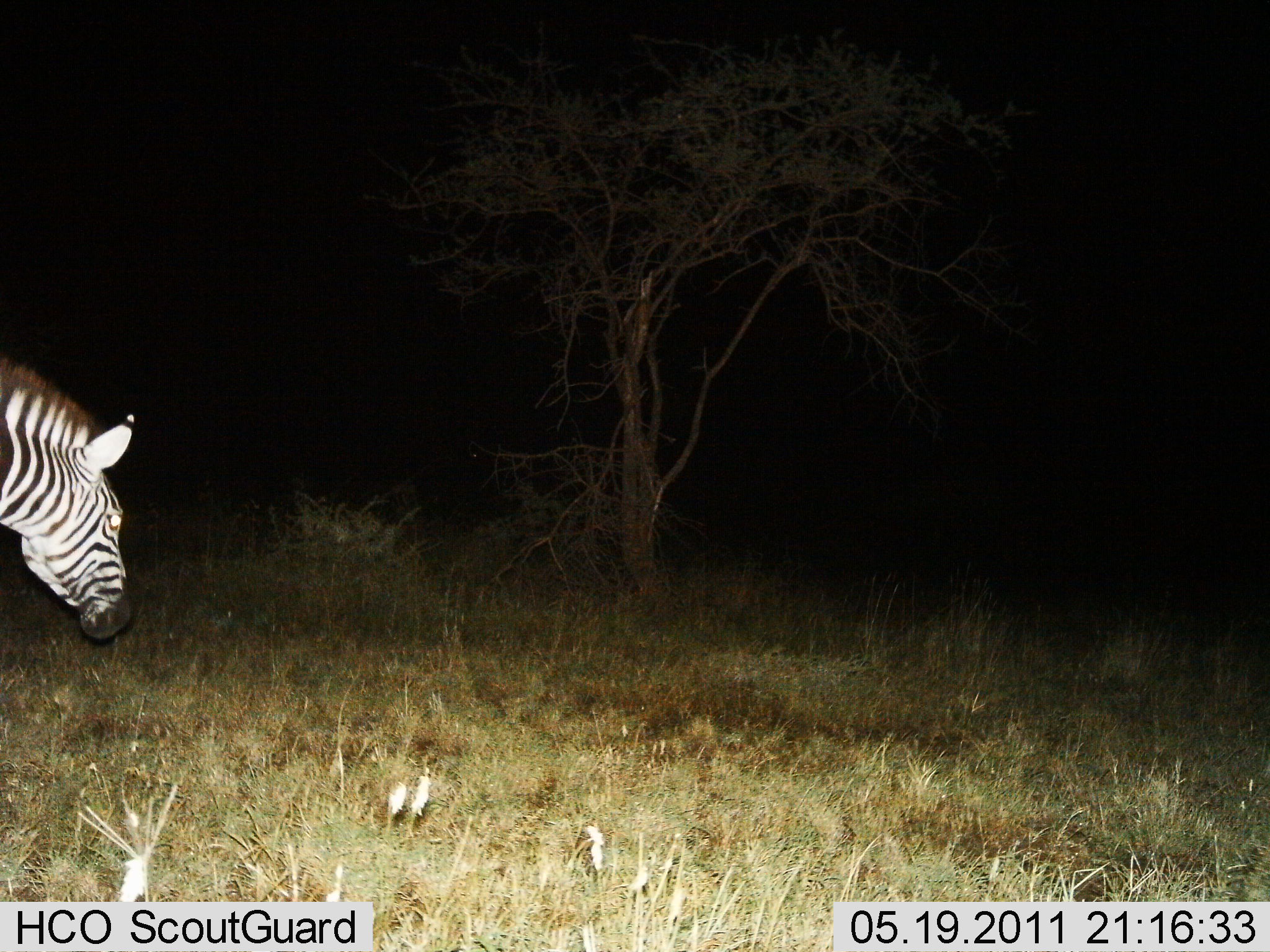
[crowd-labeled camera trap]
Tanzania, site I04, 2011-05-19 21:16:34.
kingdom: Animalia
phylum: Chordata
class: Mammalia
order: Perissodactyla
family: Equidae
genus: Equus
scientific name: Equus quagga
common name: plains zebra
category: zebra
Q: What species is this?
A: Zebra (plains zebra) (Equus quagga).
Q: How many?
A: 1.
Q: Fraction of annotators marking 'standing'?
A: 55%.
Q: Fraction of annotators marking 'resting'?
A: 0%.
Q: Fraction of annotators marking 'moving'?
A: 36%.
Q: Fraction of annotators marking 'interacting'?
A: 0%.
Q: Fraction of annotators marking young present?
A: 0%.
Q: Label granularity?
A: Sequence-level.